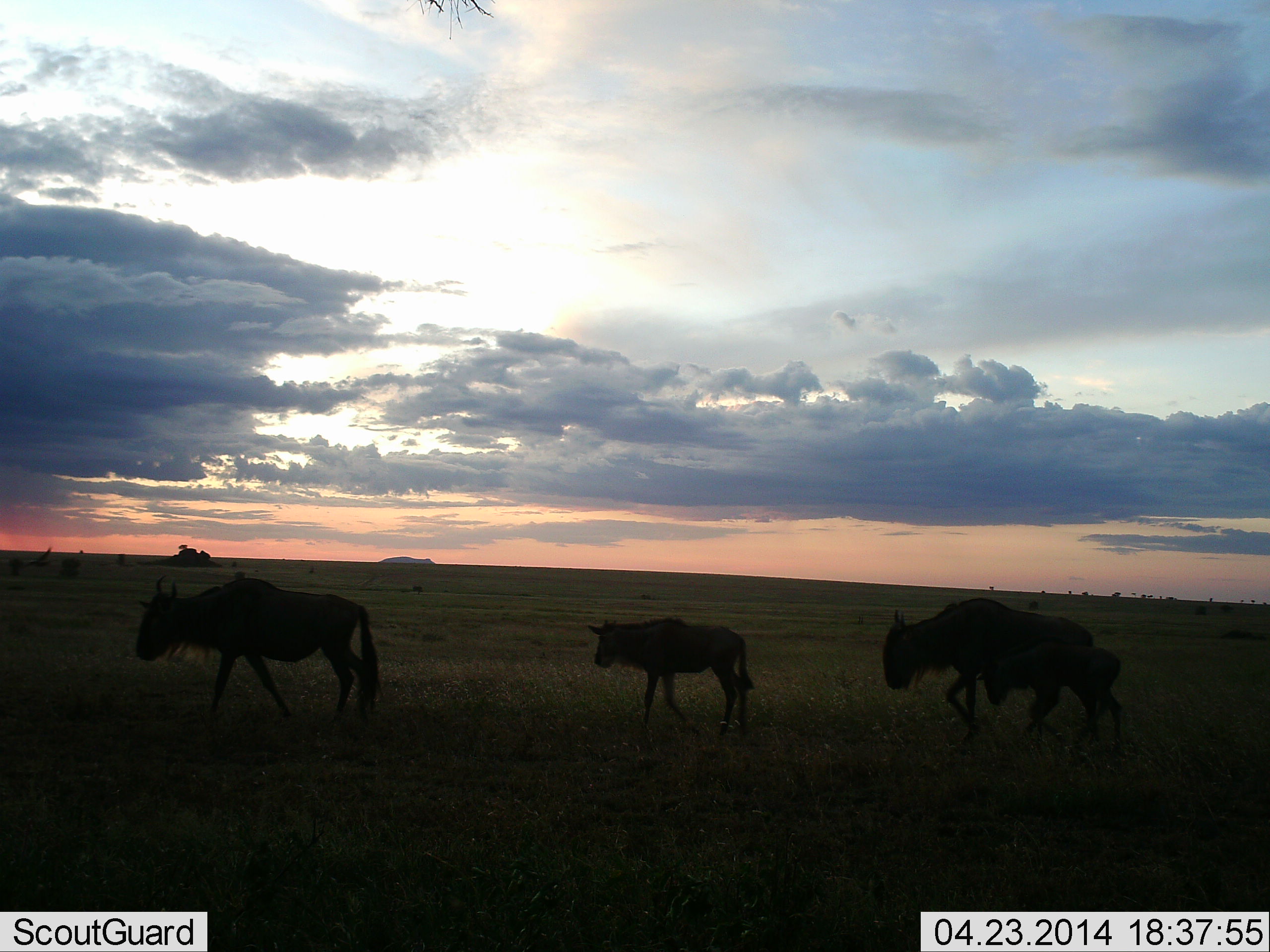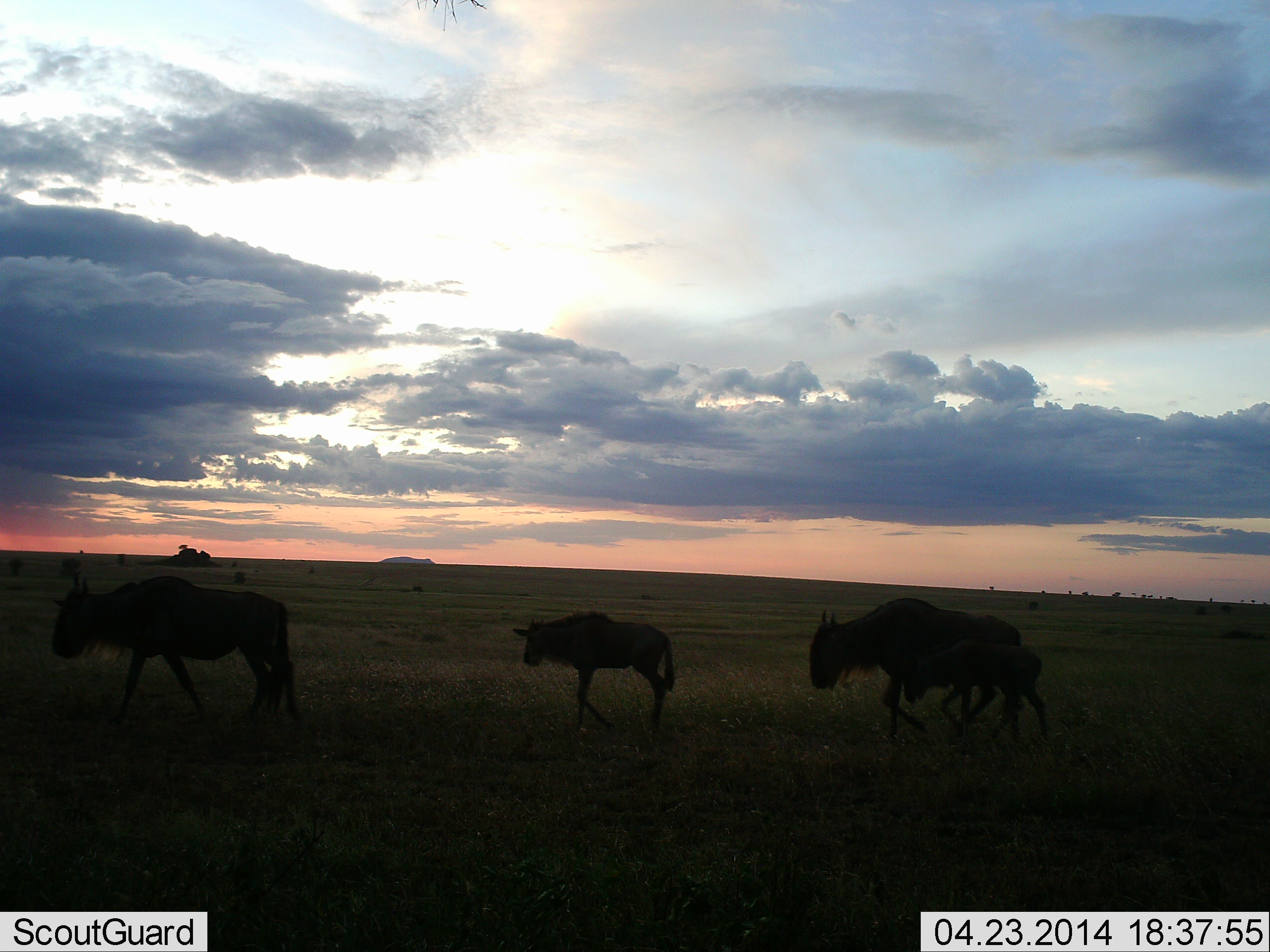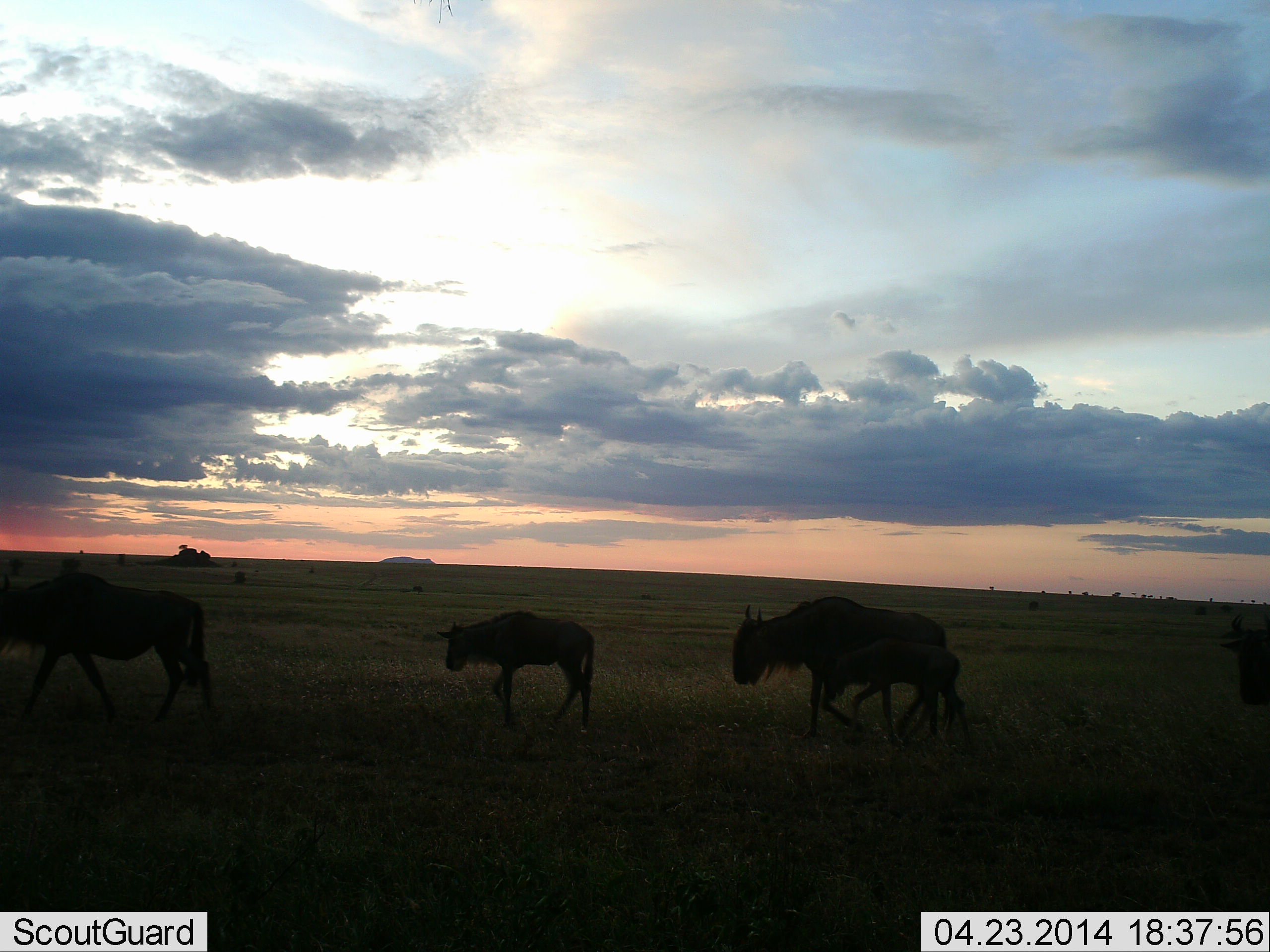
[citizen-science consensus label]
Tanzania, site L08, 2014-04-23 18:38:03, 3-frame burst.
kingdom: Animalia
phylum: Chordata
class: Mammalia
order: Artiodactyla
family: Bovidae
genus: Connochaetes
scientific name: Connochaetes taurinus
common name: blue wildebeest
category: wildebeest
Wildebeest (blue wildebeest) (Connochaetes taurinus), count 4. Behavior (volunteer vote fractions): standing 0%, resting 0%, moving 100%, interacting 0%. Young present (vote fraction): 70%. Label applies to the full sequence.